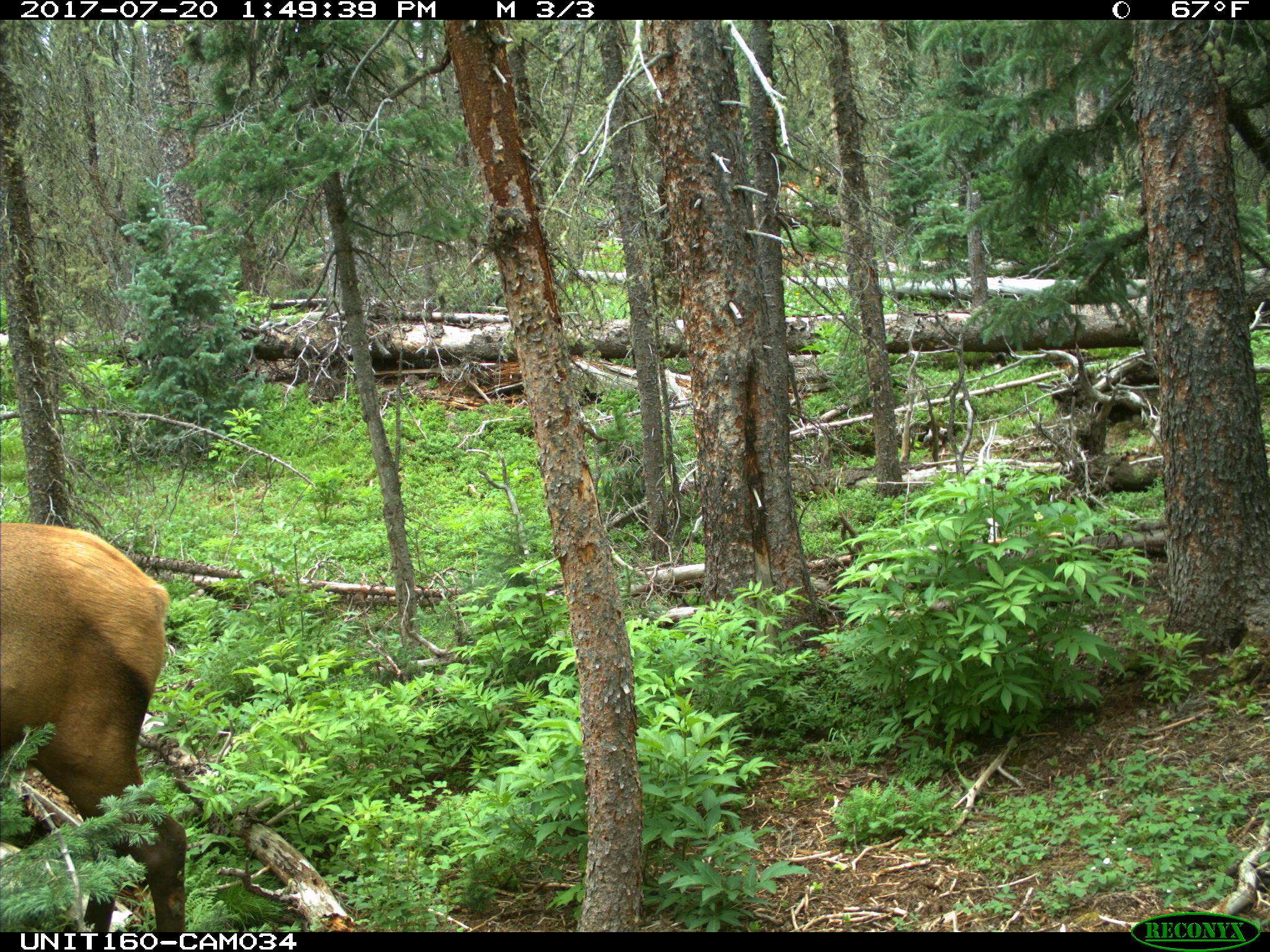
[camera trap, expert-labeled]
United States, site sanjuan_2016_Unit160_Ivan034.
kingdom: Animalia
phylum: Chordata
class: Mammalia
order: Artiodactyla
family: Cervidae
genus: Cervus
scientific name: Cervus elaphus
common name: red deer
Cervus elaphus (red deer).